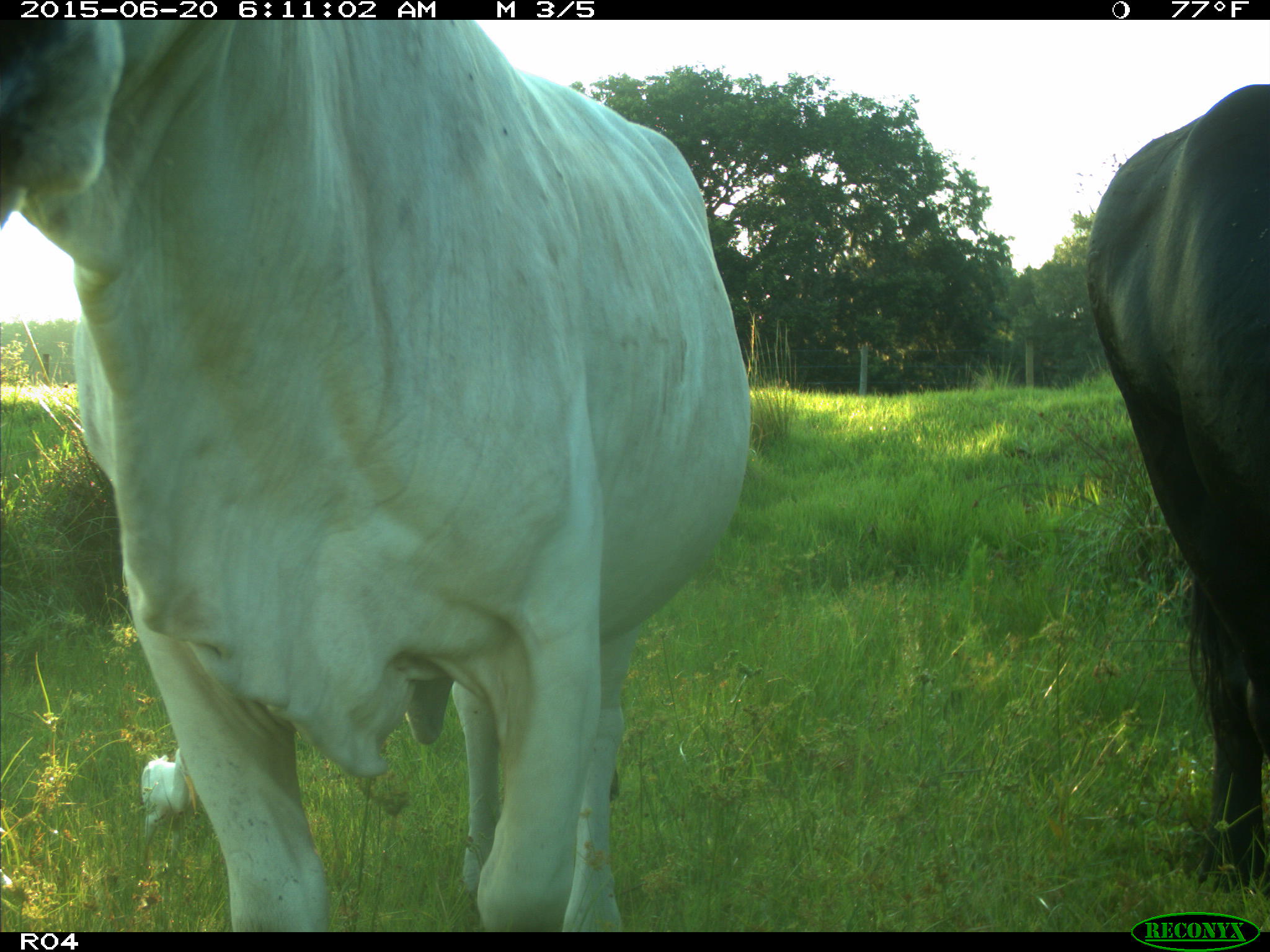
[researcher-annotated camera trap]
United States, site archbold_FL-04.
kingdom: Animalia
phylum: Chordata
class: Mammalia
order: Artiodactyla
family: Bovidae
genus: Bos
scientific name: Bos taurus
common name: domestic cow